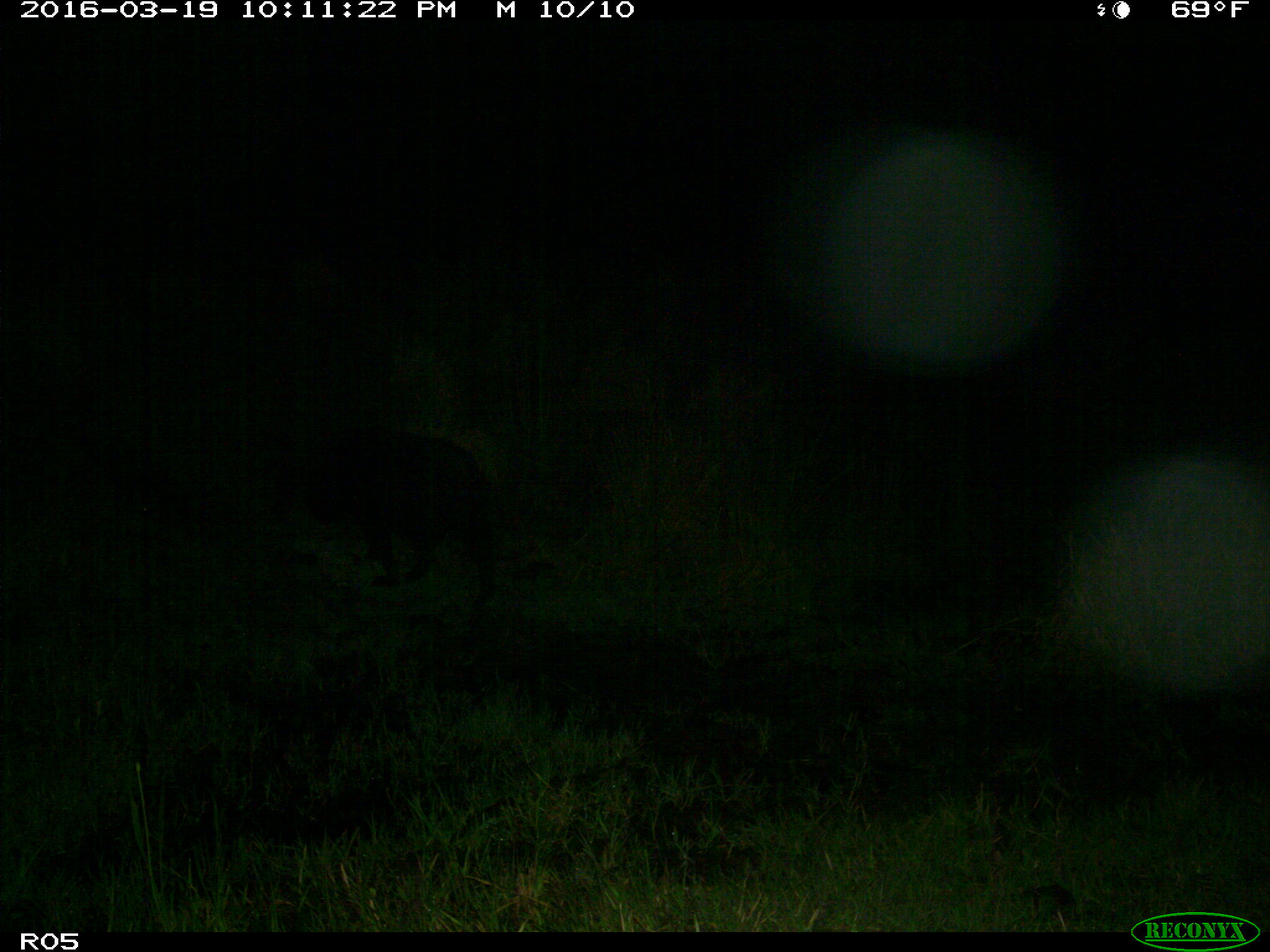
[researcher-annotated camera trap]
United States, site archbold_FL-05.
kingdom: Animalia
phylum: Chordata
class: Mammalia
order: Artiodactyla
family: Suidae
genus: Sus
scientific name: Sus scrofa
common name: wild boar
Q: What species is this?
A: Sus scrofa (wild boar).